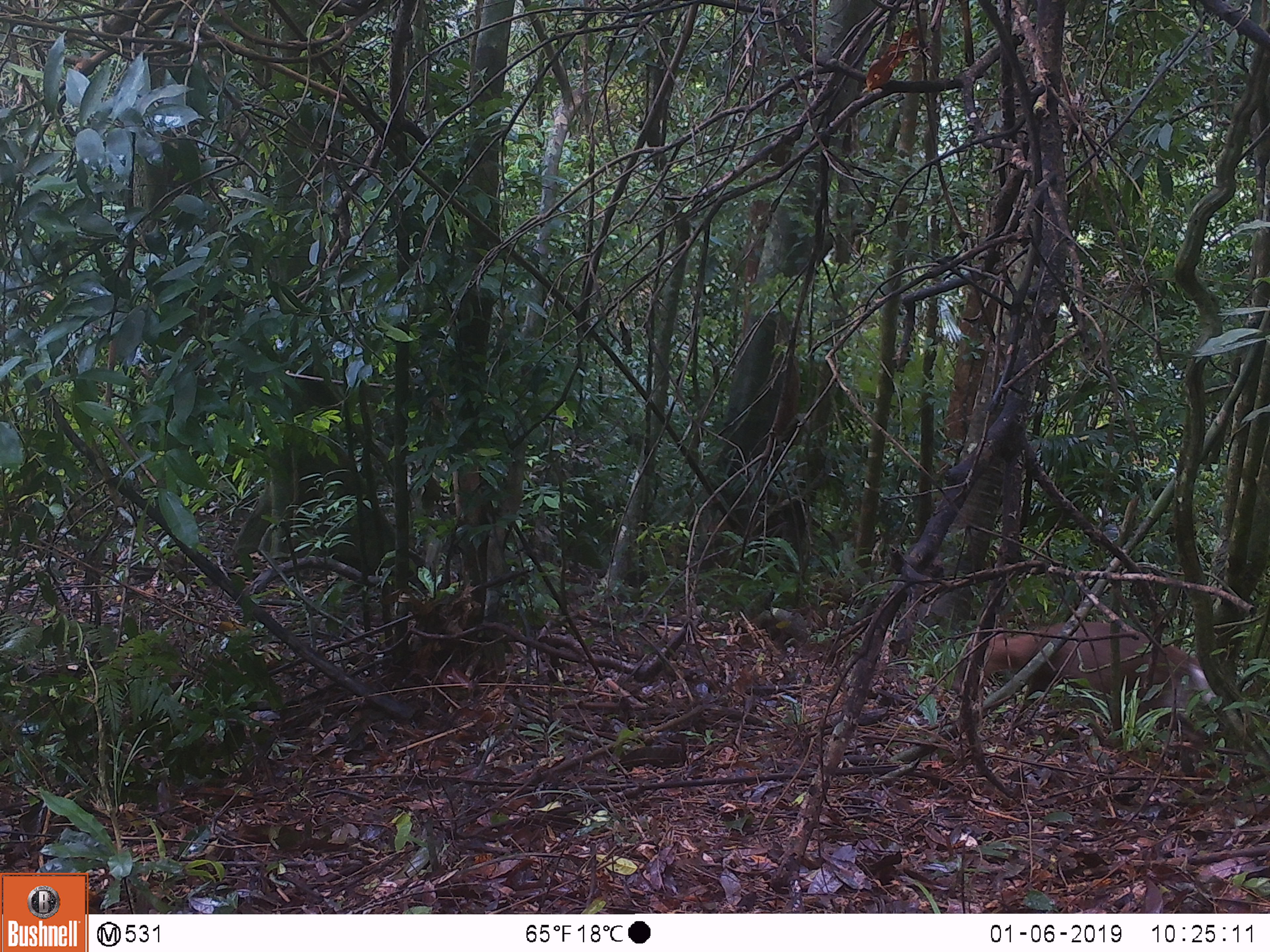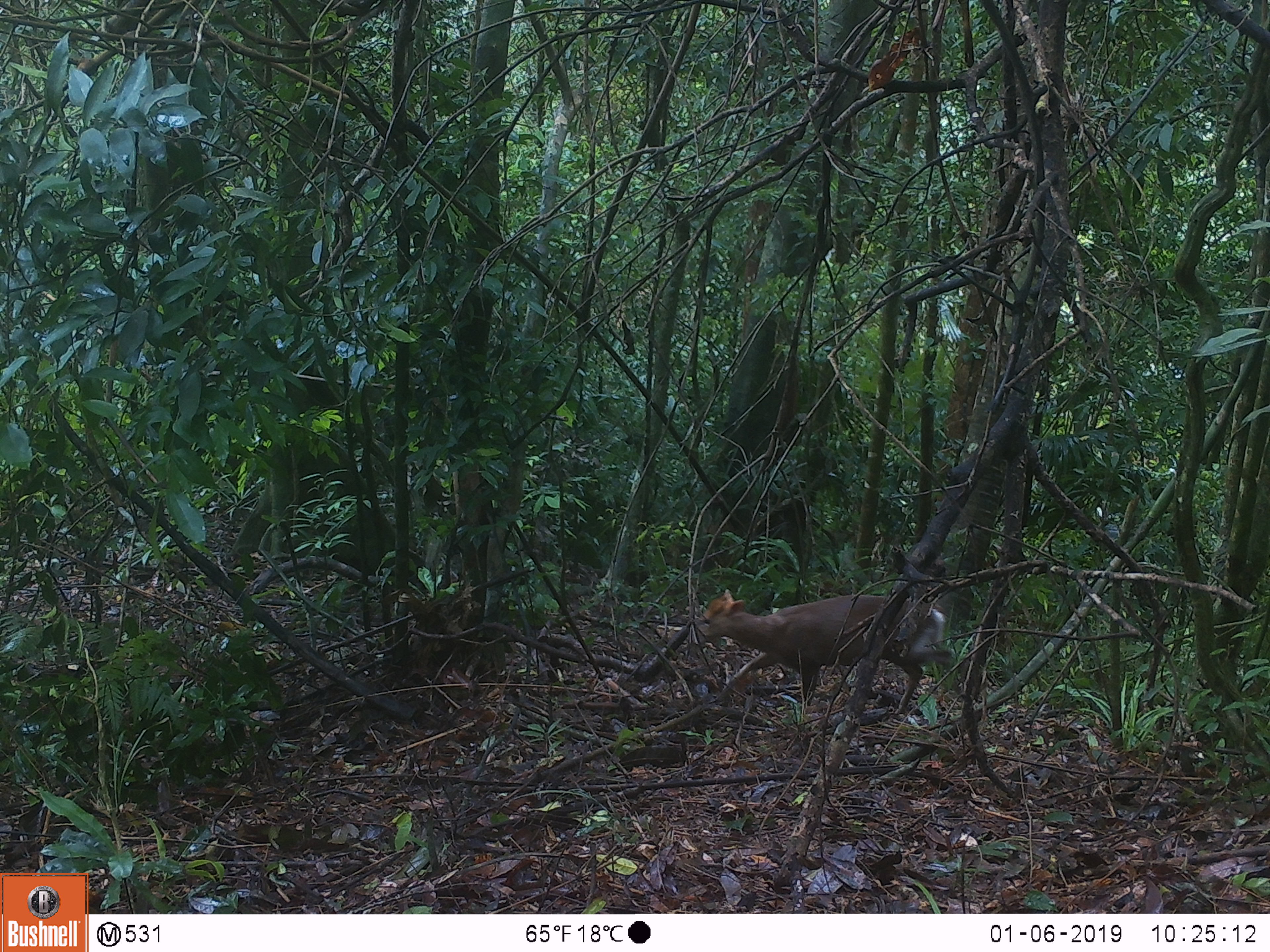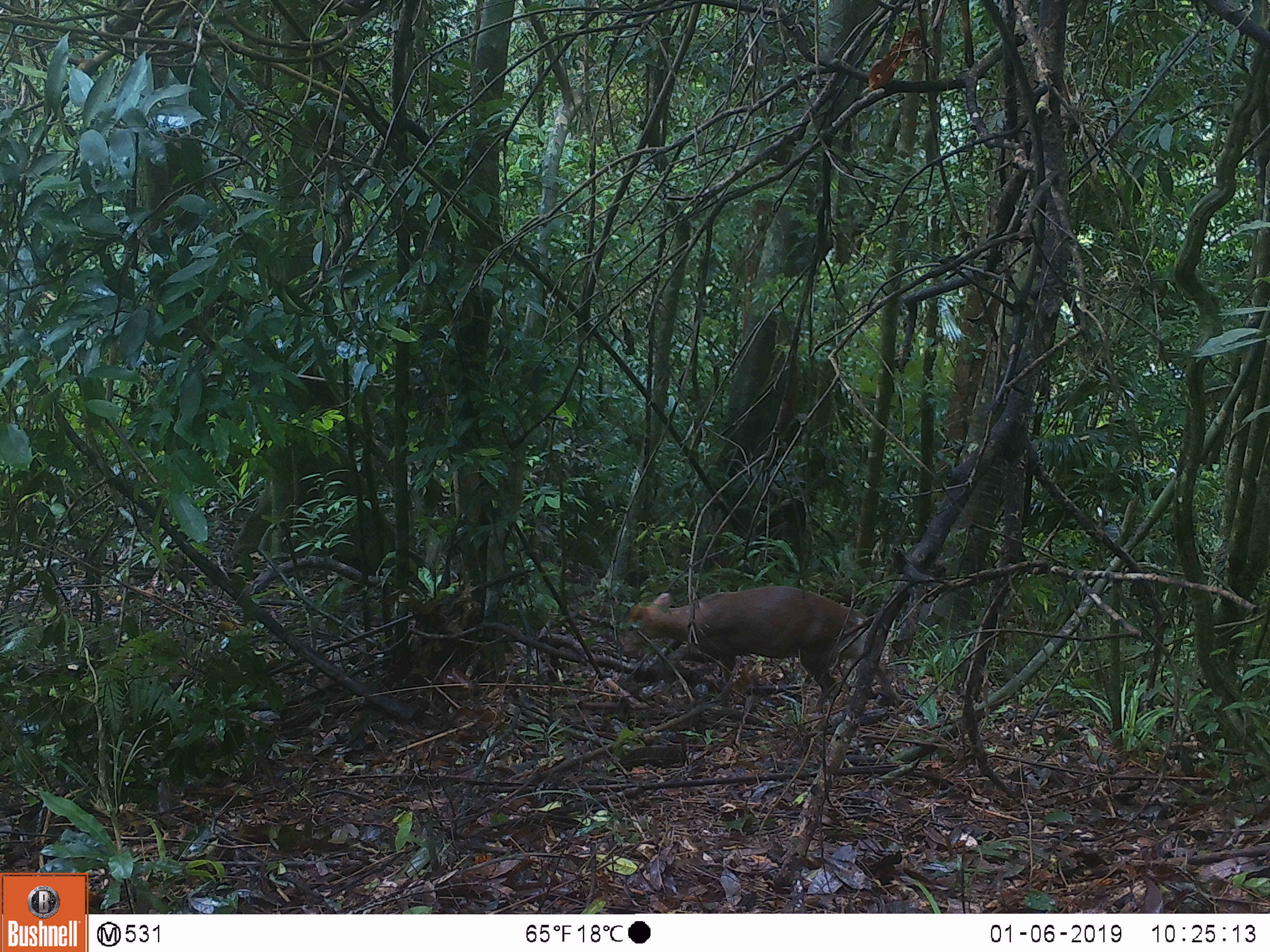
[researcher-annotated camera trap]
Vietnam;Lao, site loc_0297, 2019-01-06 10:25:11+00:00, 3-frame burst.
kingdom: Animalia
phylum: Chordata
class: Mammalia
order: Artiodactyla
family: Cervidae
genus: Muntiacus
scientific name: Muntiacus rooseveltorum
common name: roosevelt's muntjac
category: roosevelts muntjac group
Roosevelts muntjac group (roosevelt's muntjac) (Muntiacus rooseveltorum). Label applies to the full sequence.